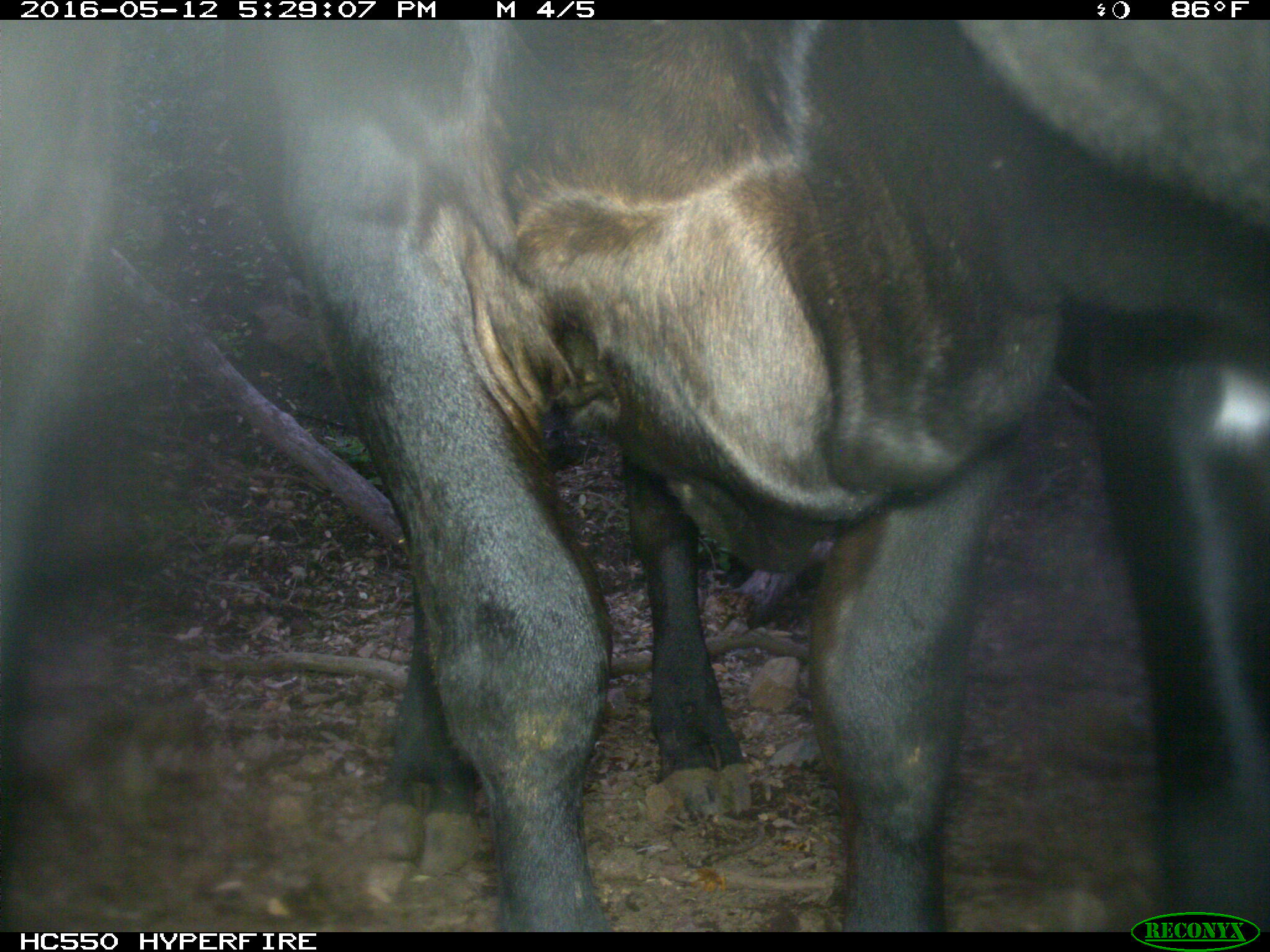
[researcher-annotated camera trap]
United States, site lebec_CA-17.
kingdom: Animalia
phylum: Chordata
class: Mammalia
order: Artiodactyla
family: Bovidae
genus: Bos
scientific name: Bos taurus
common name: domestic cow